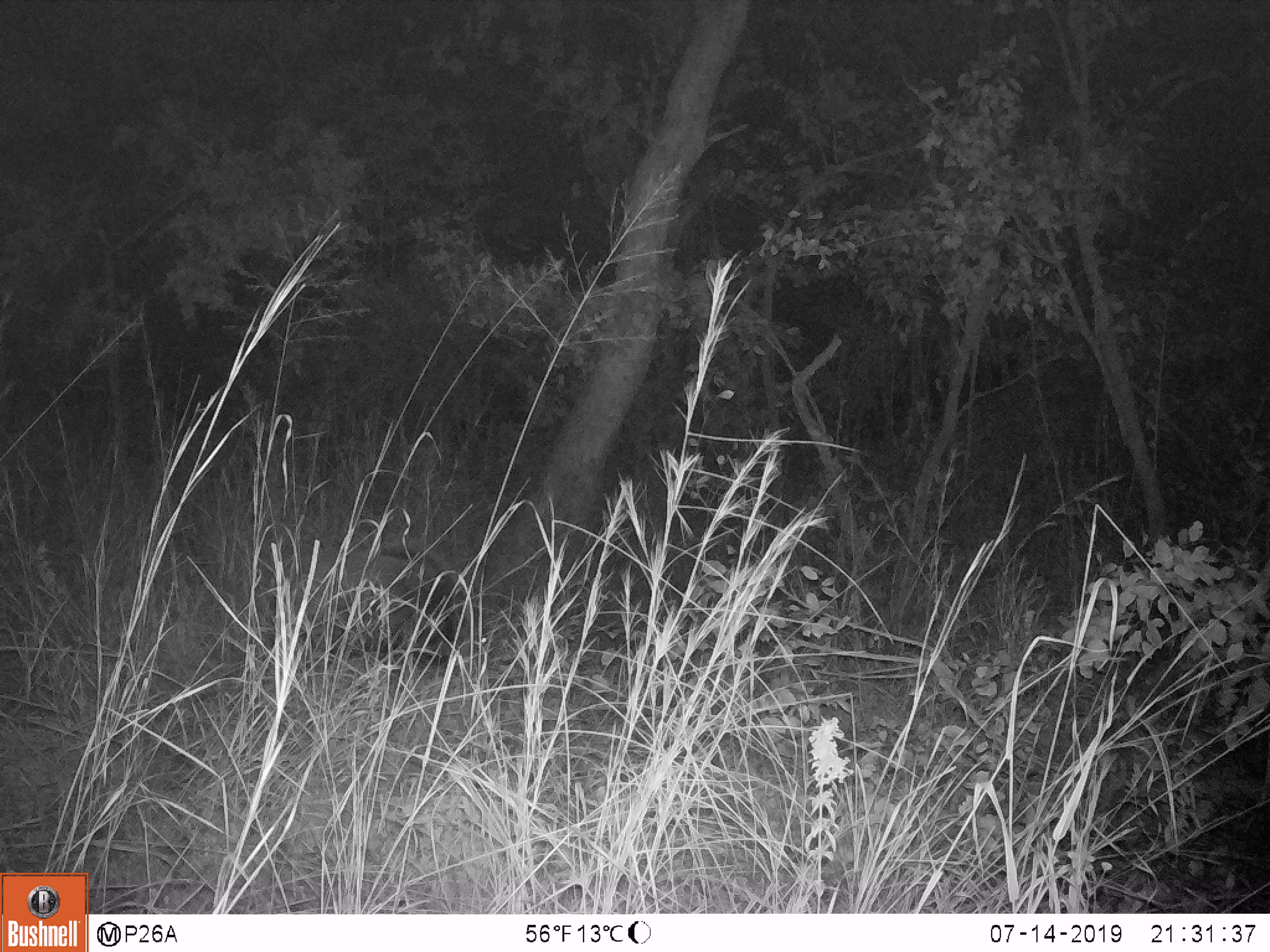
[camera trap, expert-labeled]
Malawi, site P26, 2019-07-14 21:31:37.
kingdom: Animalia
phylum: Chordata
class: Mammalia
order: Artiodactyla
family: Suidae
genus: Potamochoerus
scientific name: Potamochoerus larvatus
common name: bushpig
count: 1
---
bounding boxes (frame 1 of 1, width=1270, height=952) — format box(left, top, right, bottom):
bushpig: box(262, 542, 490, 687)